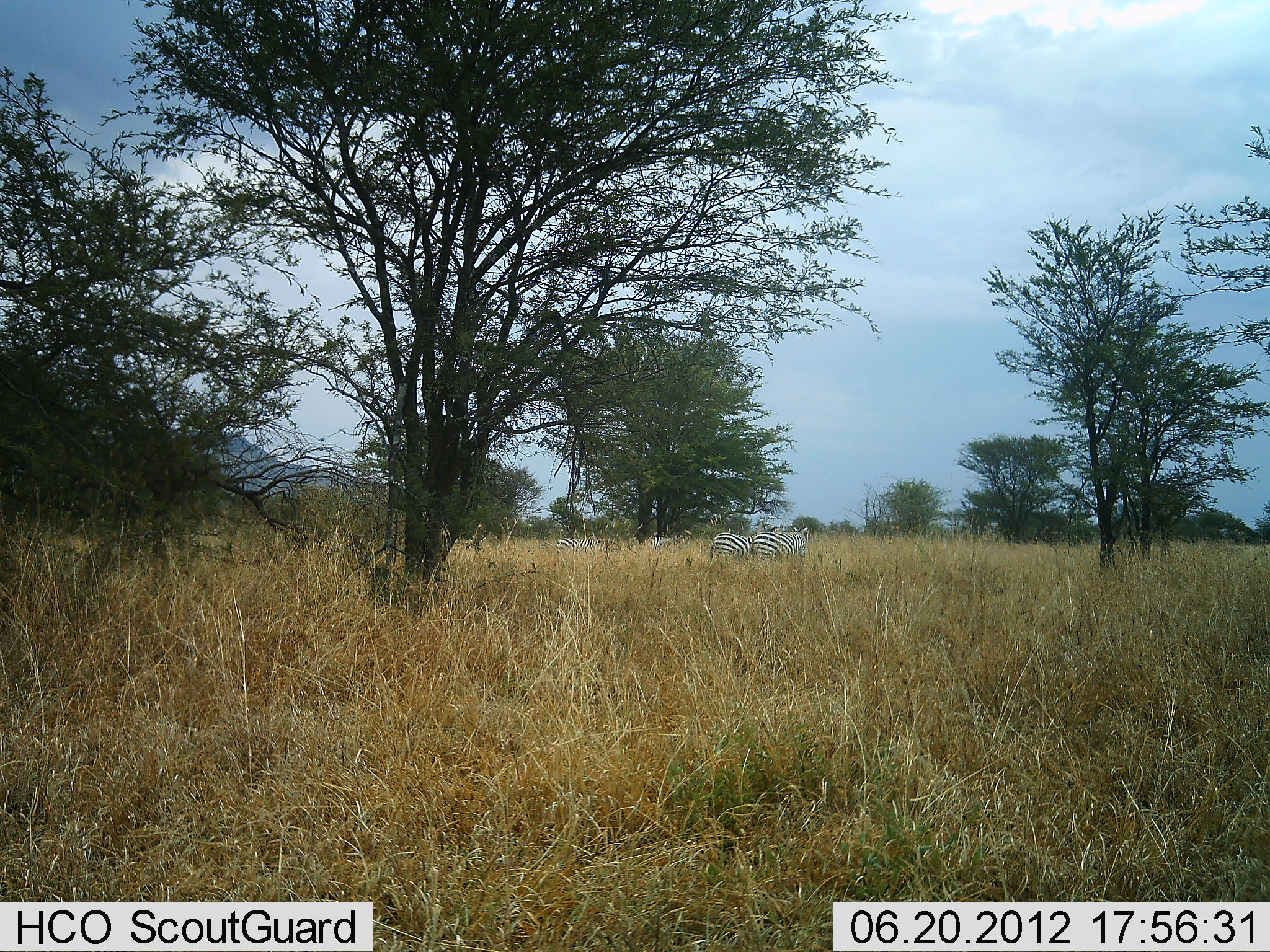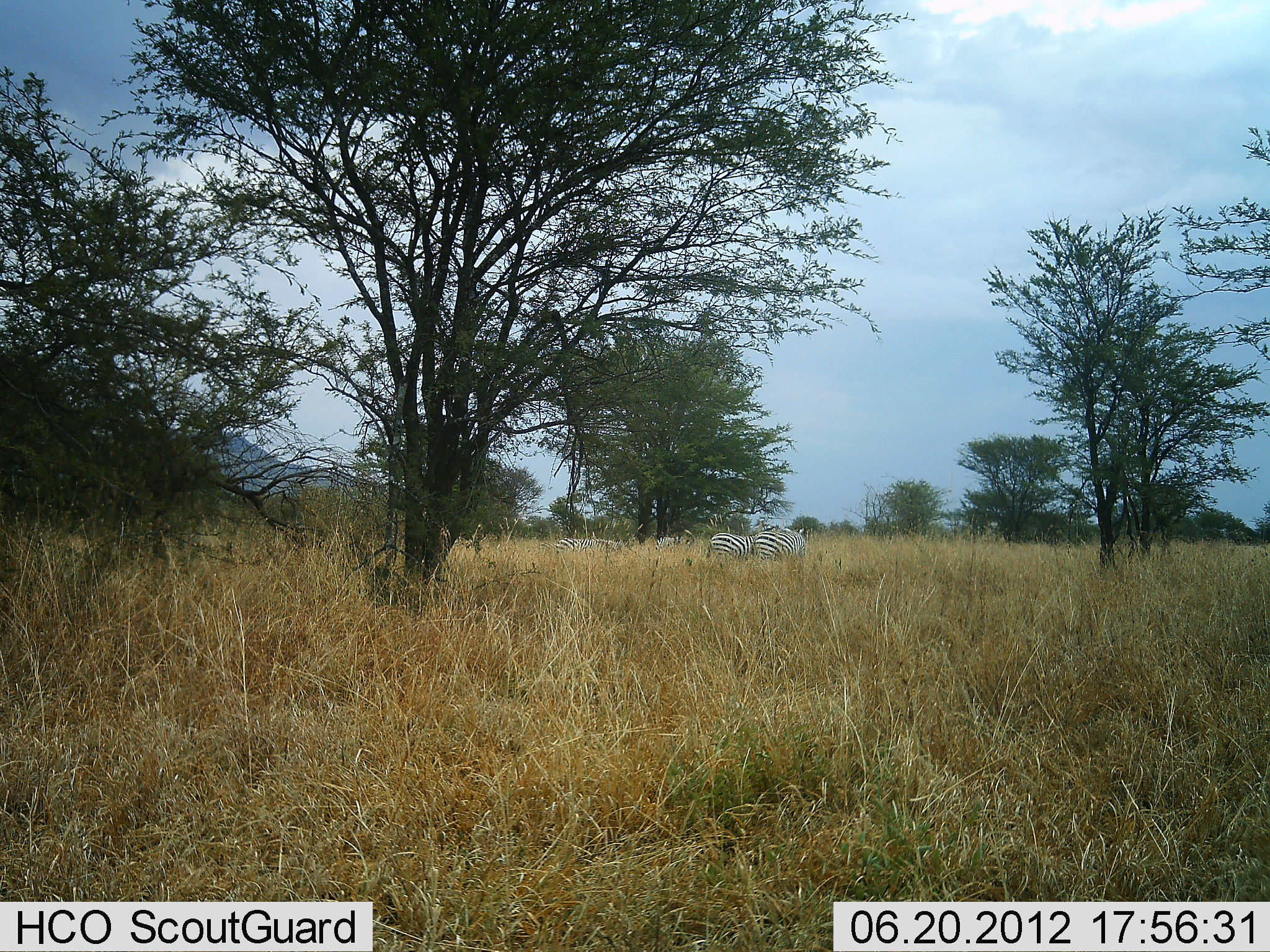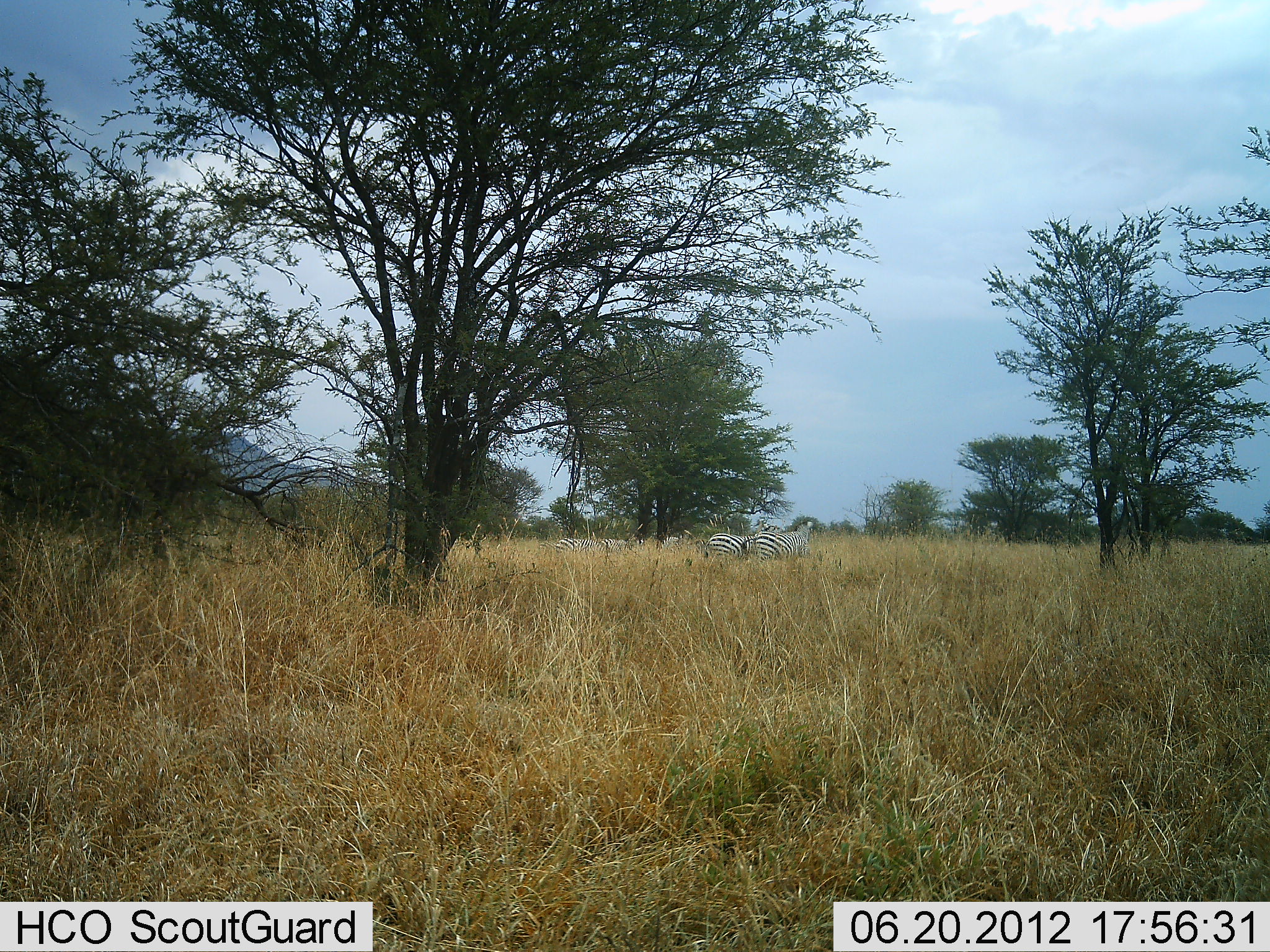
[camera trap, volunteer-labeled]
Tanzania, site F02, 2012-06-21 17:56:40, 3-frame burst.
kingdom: Animalia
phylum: Chordata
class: Mammalia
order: Perissodactyla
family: Equidae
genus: Equus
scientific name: Equus quagga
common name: plains zebra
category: zebra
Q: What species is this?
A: Zebra (plains zebra) (Equus quagga).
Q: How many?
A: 4.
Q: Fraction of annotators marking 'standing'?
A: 40%.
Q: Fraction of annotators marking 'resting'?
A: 0%.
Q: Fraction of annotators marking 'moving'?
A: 20%.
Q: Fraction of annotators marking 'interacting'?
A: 0%.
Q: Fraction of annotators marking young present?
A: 0%.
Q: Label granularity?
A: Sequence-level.